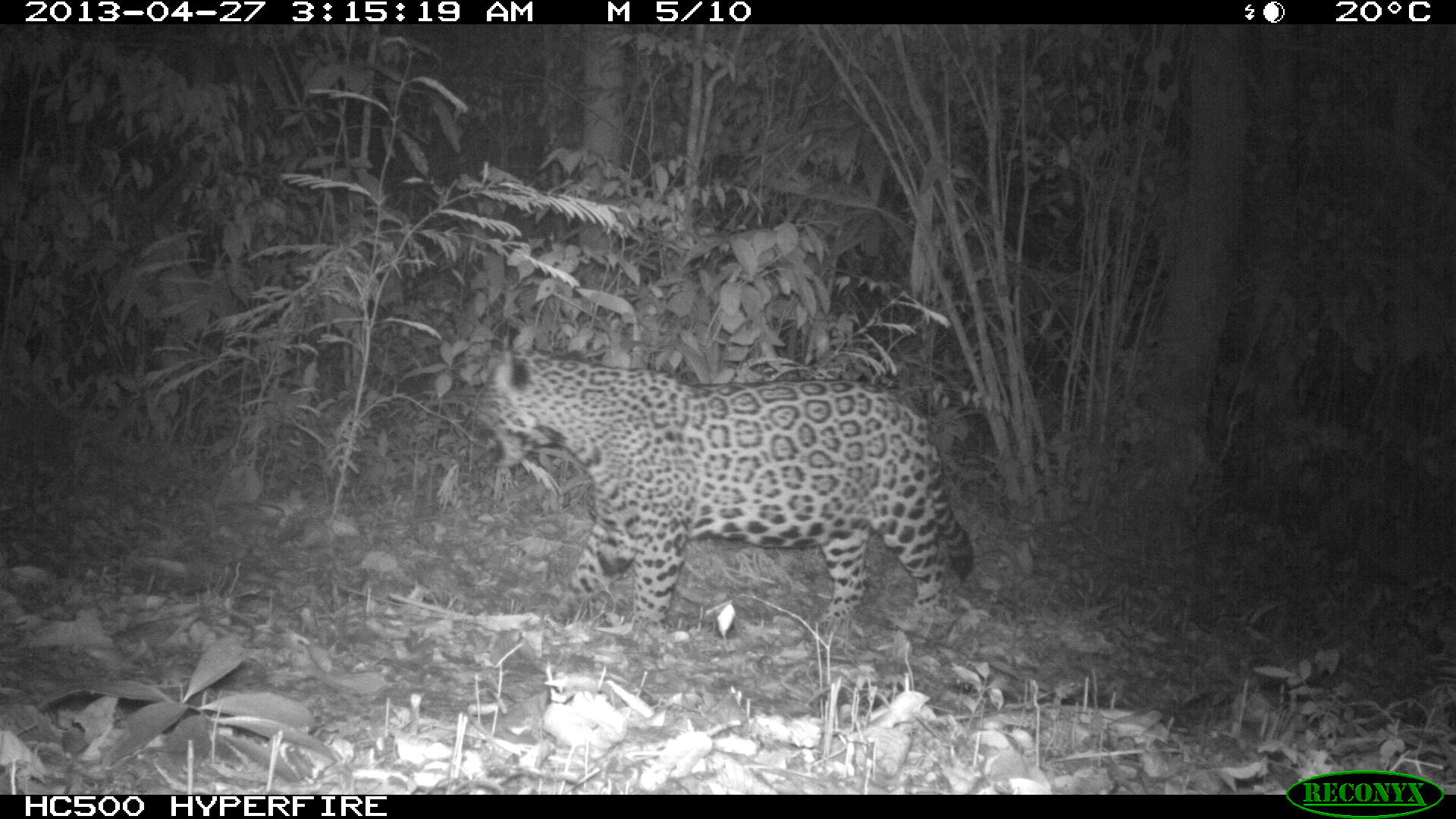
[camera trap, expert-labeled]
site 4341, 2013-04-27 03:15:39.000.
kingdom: Animalia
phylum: Chordata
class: Mammalia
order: Carnivora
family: Felidae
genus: Panthera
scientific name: Panthera onca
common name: jaguar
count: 1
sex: male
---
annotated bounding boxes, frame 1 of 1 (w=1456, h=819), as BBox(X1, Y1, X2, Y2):
panthera onca: BBox(471, 345, 976, 643)